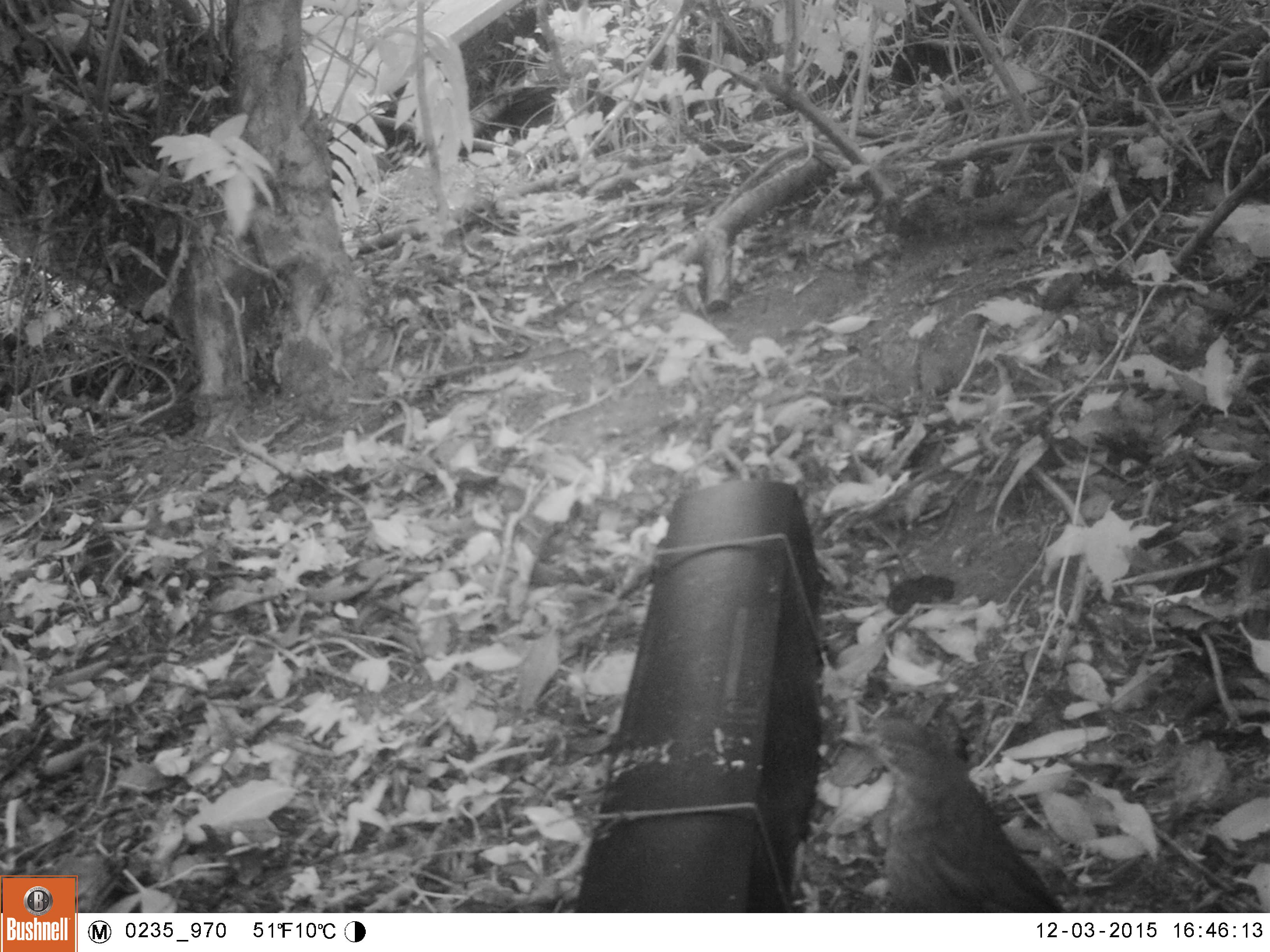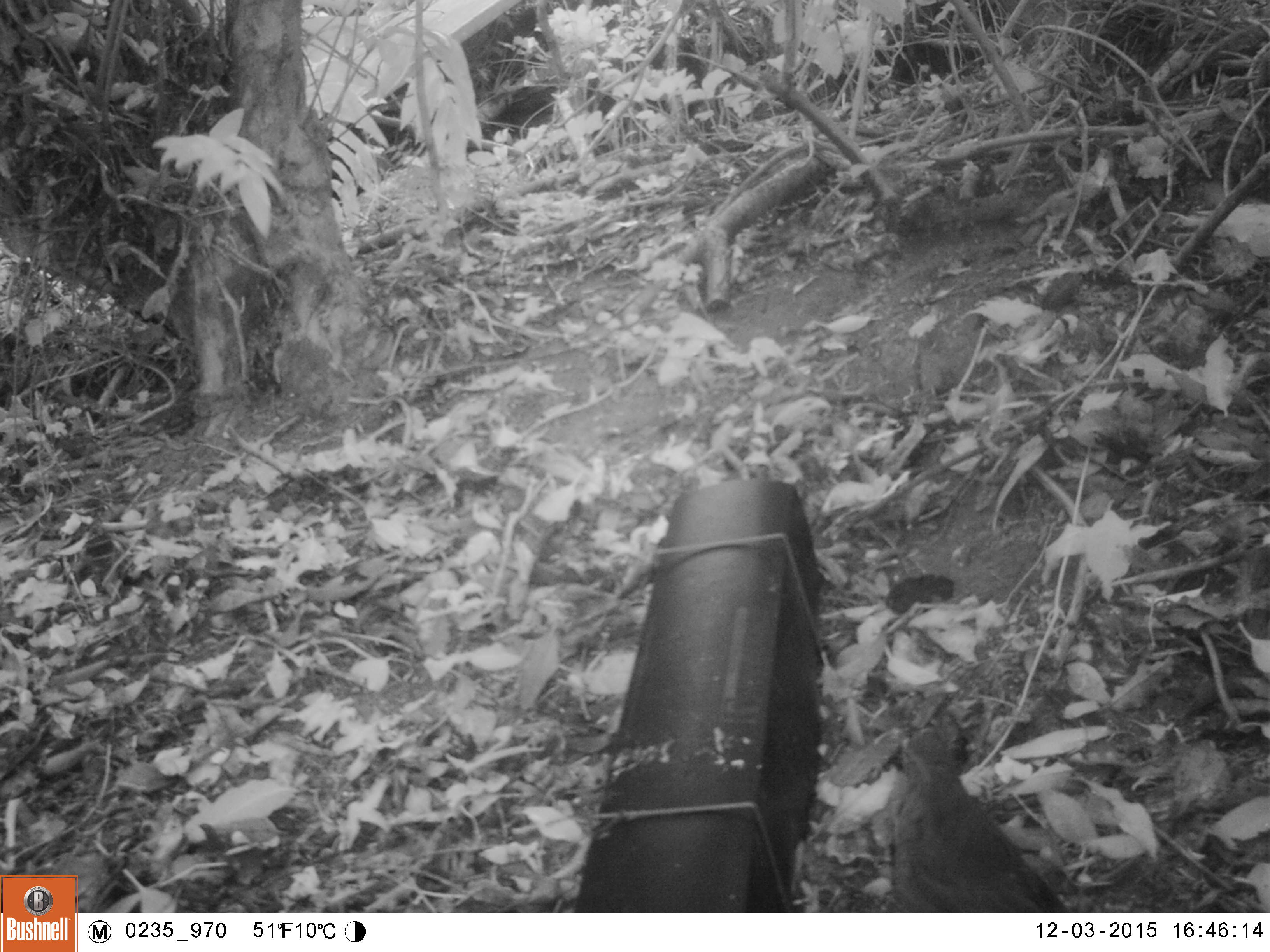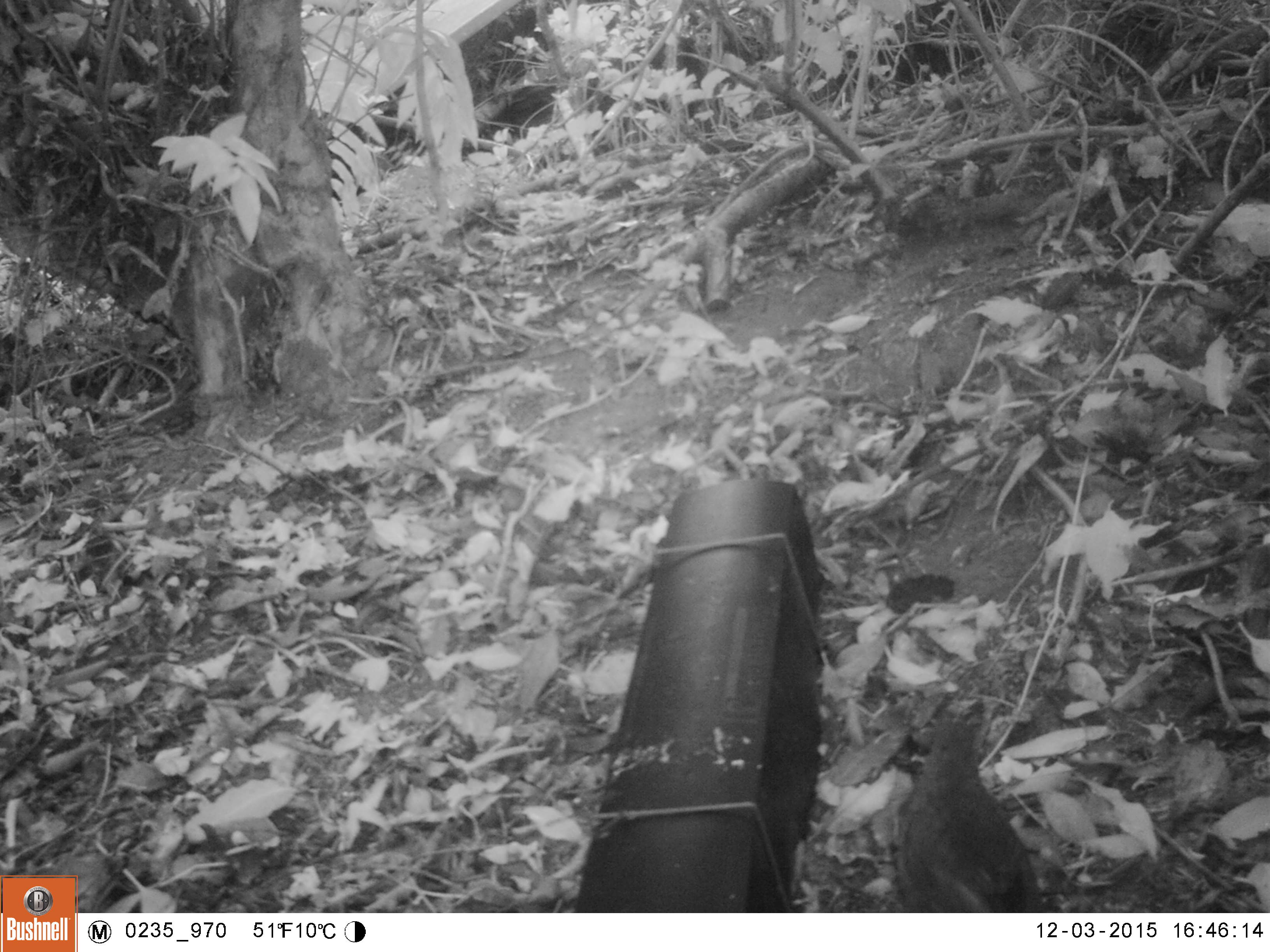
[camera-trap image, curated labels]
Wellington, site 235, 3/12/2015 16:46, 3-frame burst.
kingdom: Animalia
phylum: Chordata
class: Aves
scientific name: Aves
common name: bird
Bird (Aves).